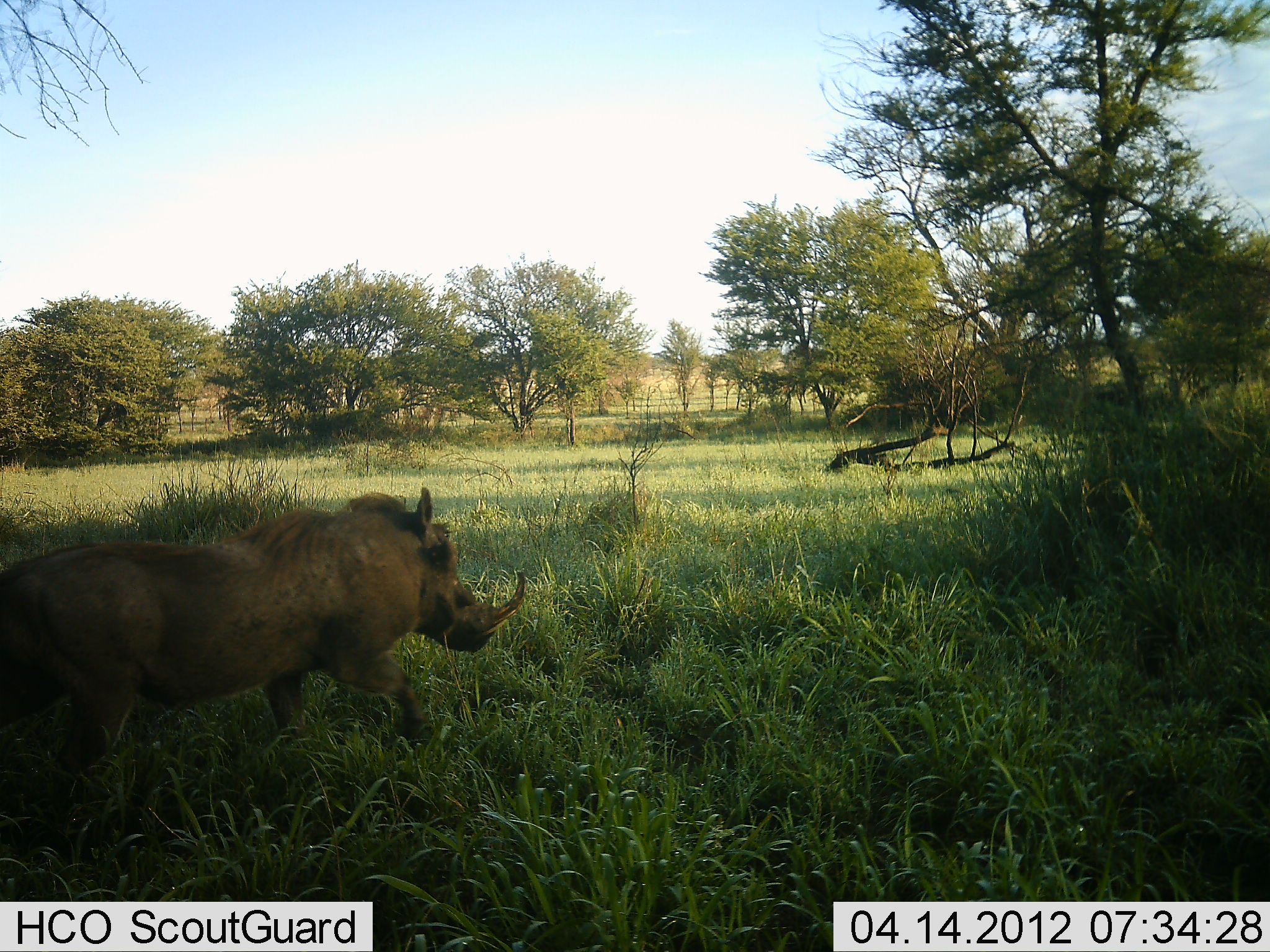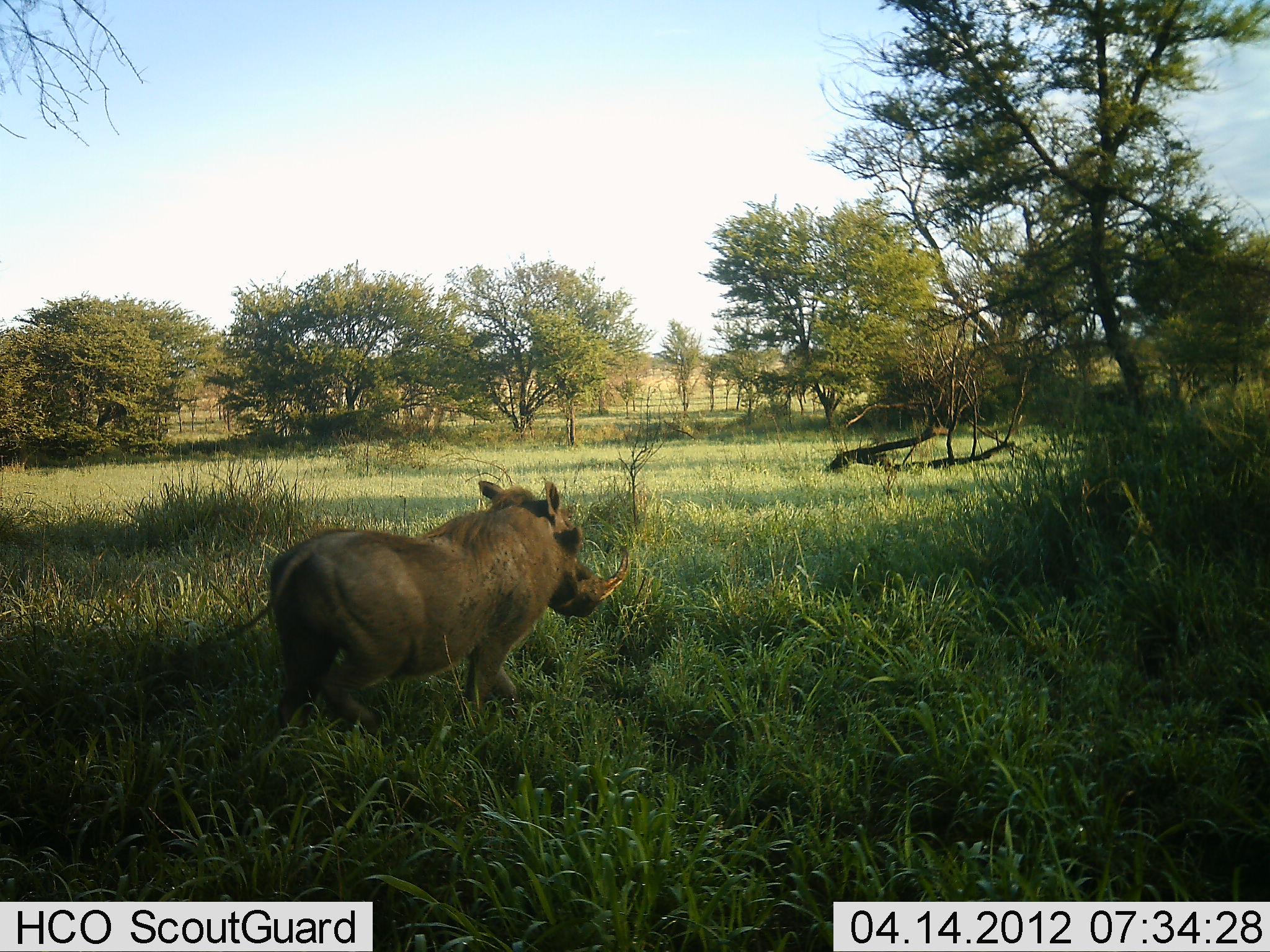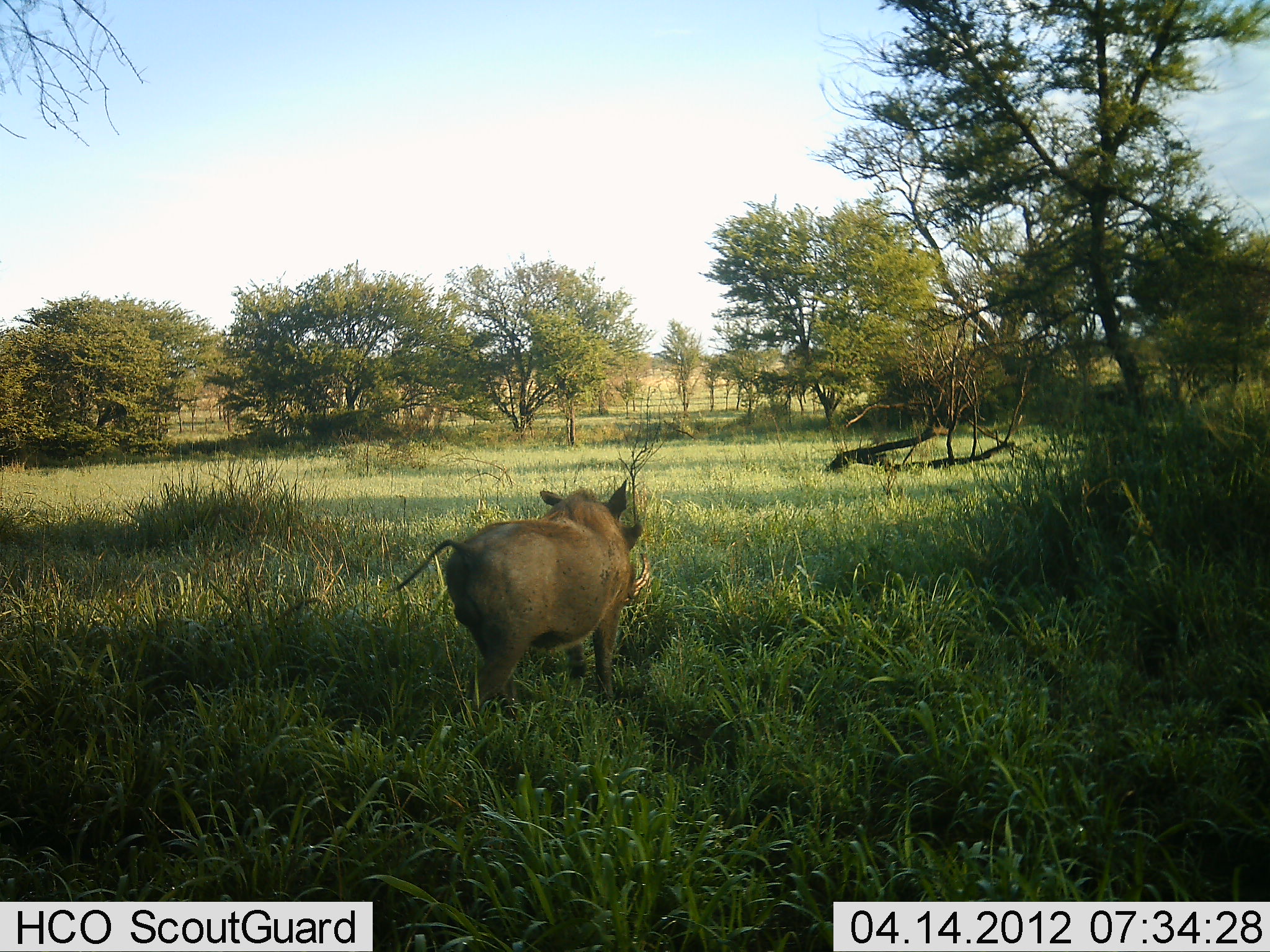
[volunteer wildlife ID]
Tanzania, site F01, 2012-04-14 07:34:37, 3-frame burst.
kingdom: Animalia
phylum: Chordata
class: Mammalia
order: Artiodactyla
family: Suidae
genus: Phacochoerus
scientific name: Phacochoerus africanus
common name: warthog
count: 1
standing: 0%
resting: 0%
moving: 100%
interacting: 0%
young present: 0%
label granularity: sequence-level